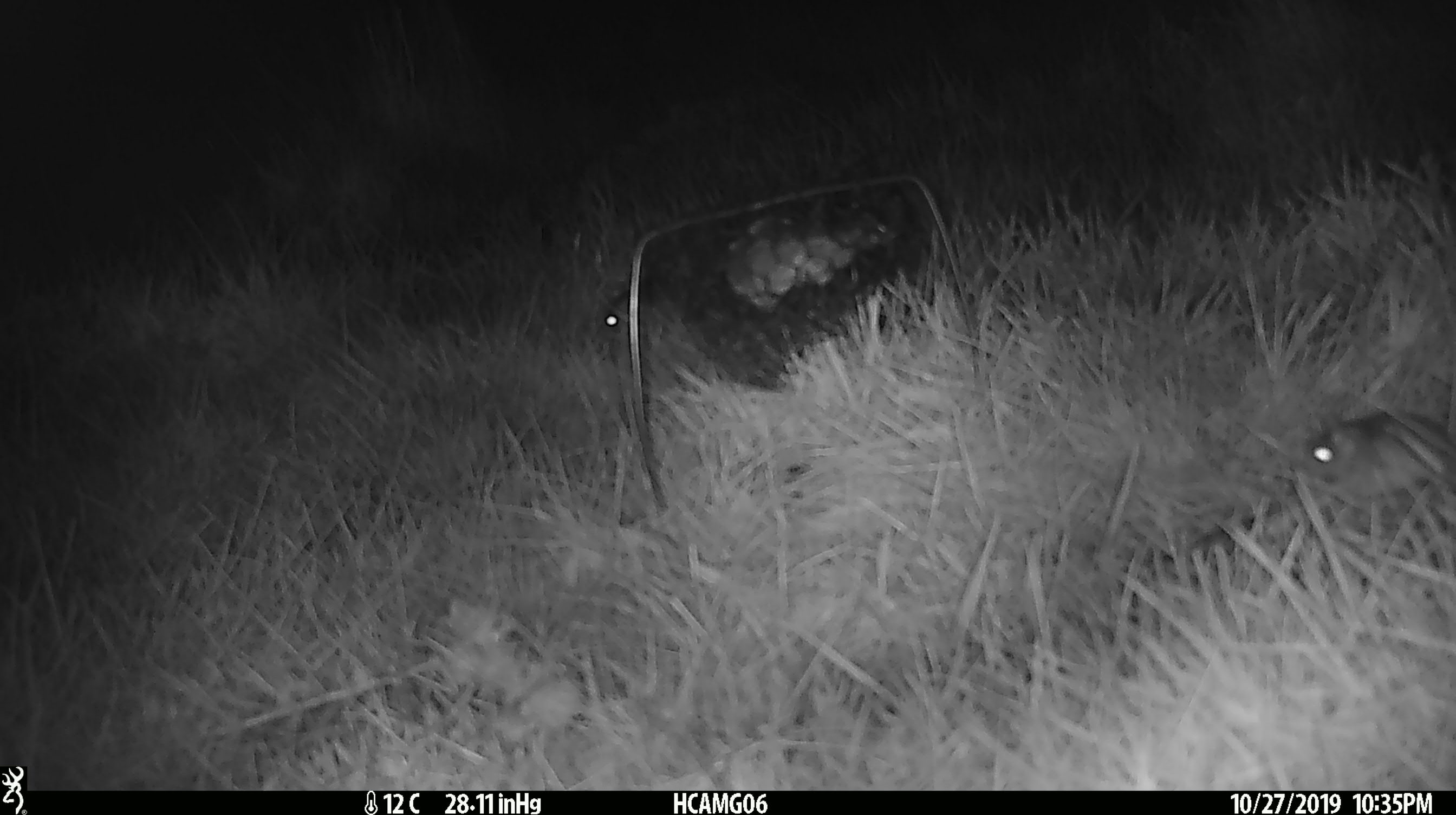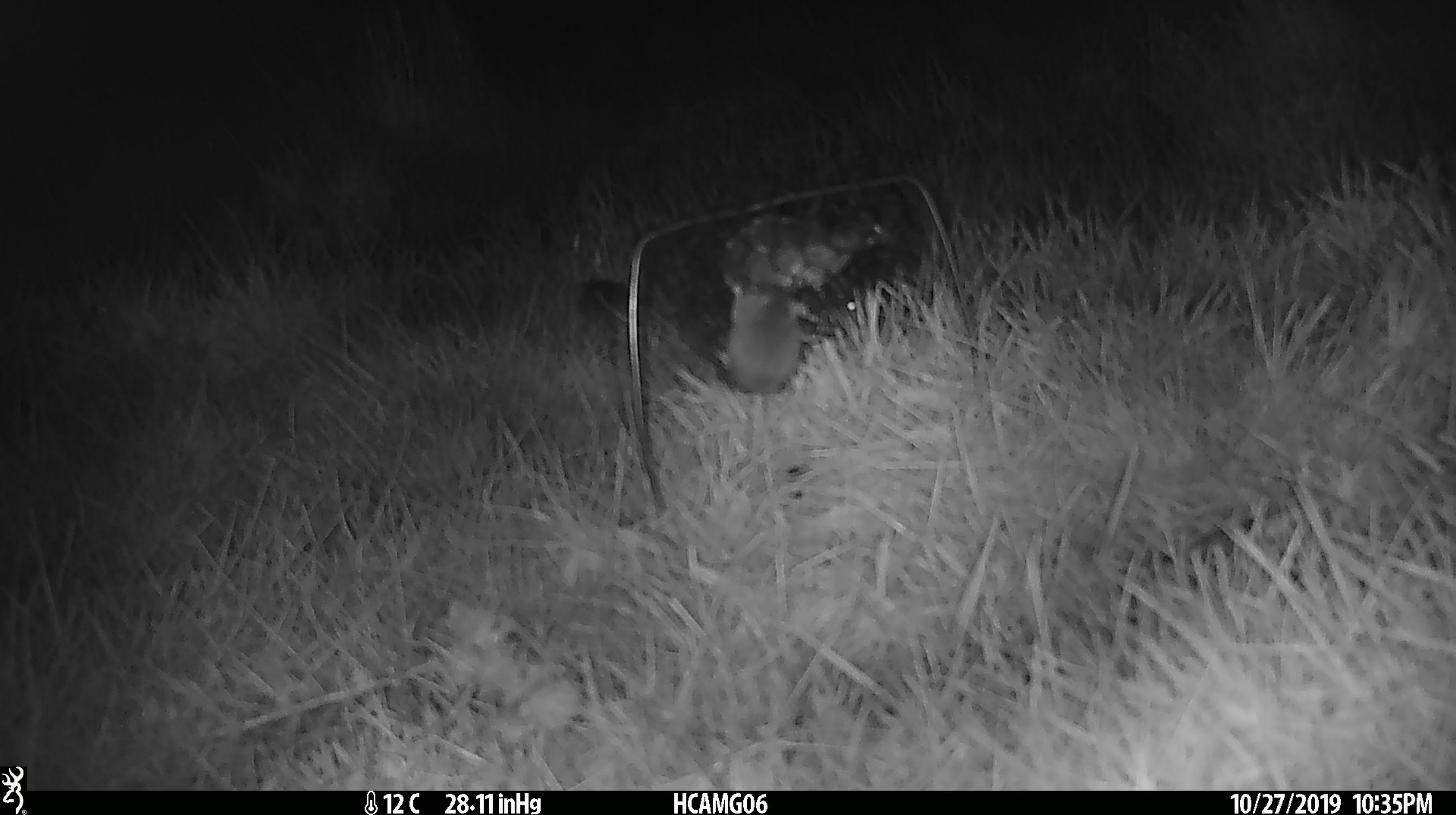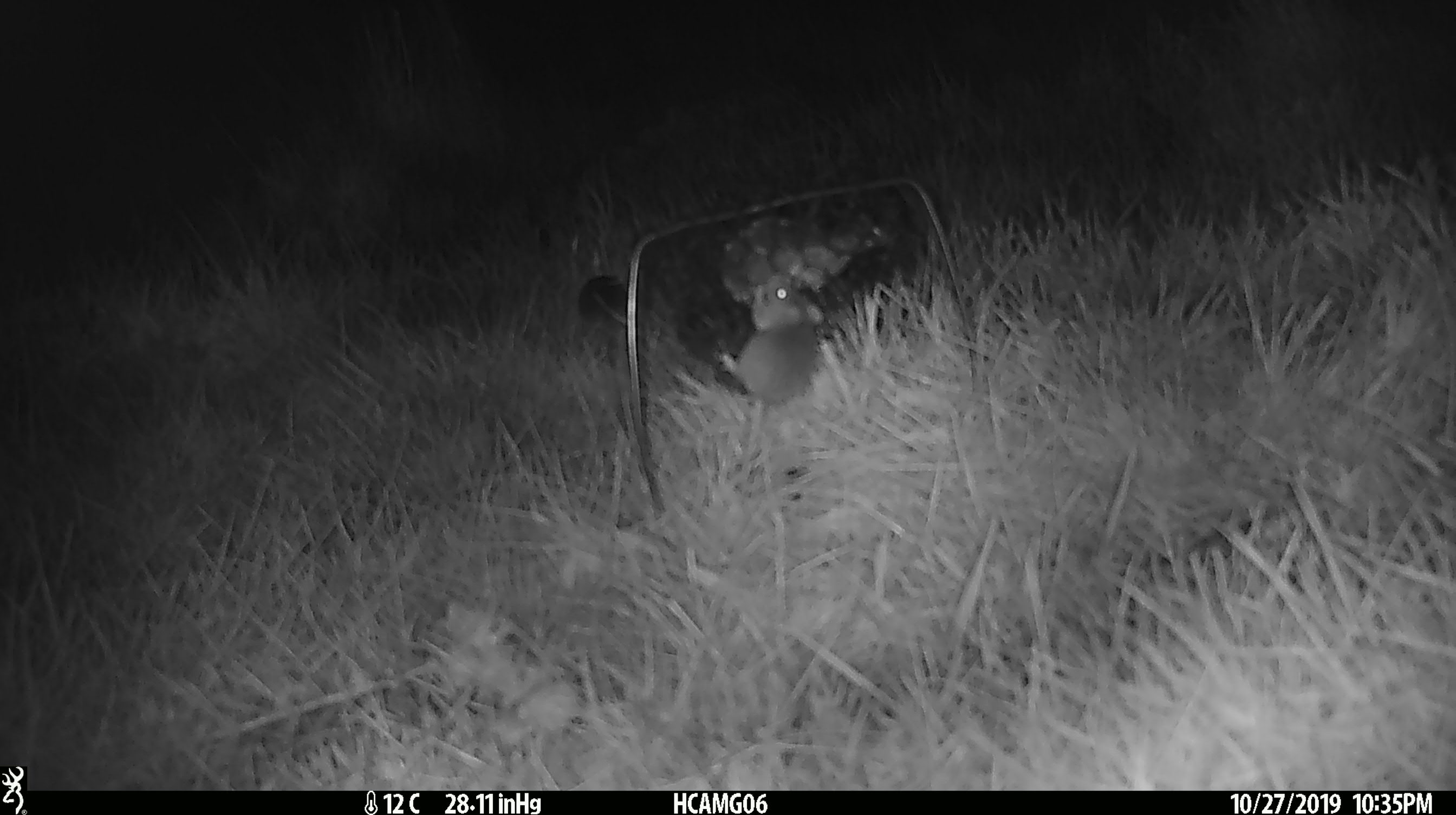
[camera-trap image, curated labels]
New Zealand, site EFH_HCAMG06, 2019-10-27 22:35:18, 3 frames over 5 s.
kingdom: Animalia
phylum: Chordata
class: Mammalia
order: Rodentia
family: Muridae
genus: Mus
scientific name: Mus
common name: mouse